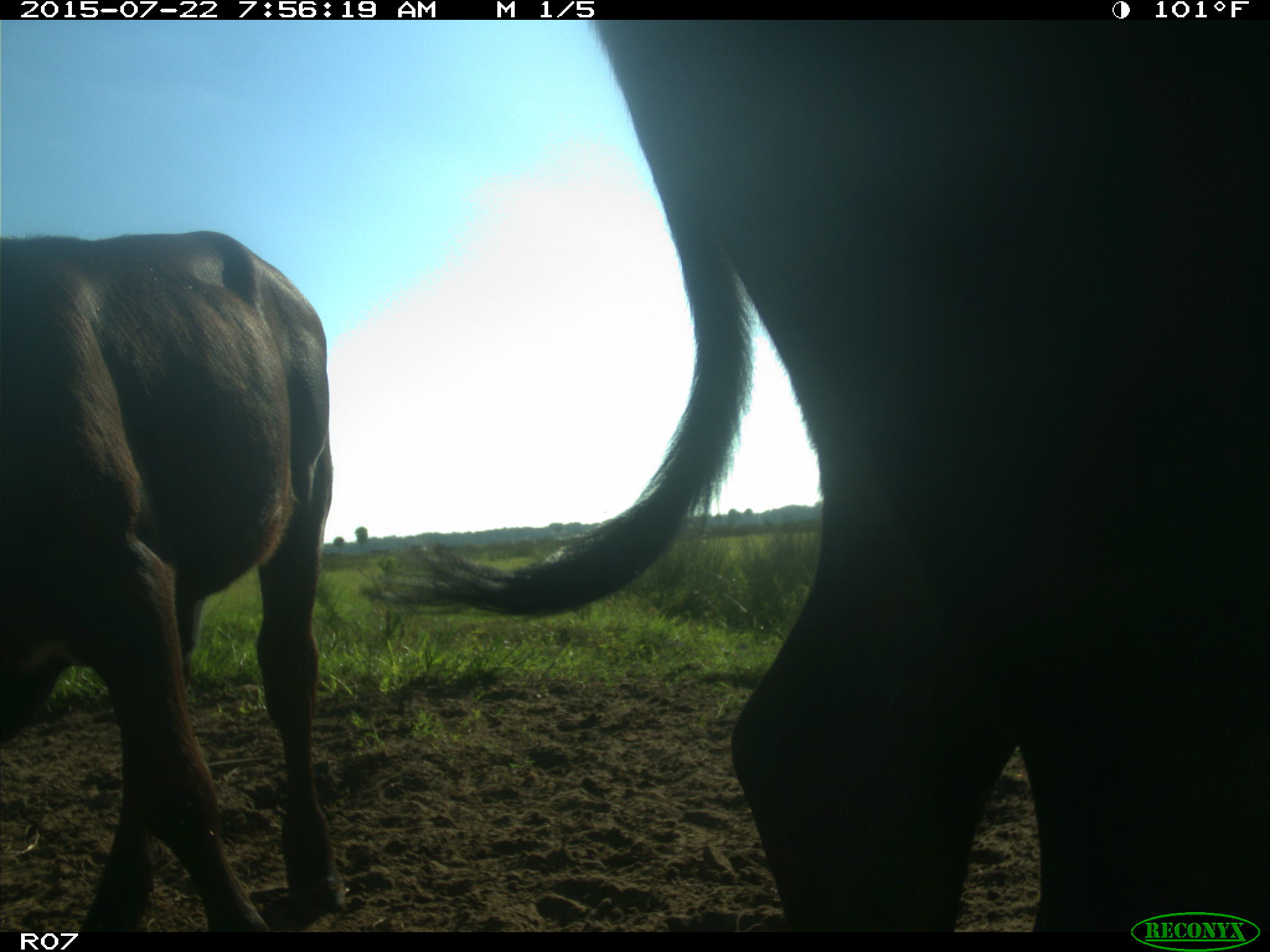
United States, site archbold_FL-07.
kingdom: Animalia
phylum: Chordata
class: Mammalia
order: Artiodactyla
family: Cervidae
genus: Odocoileus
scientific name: Odocoileus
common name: deer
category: unidentified deer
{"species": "unidentified deer (deer) (Odocoileus)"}